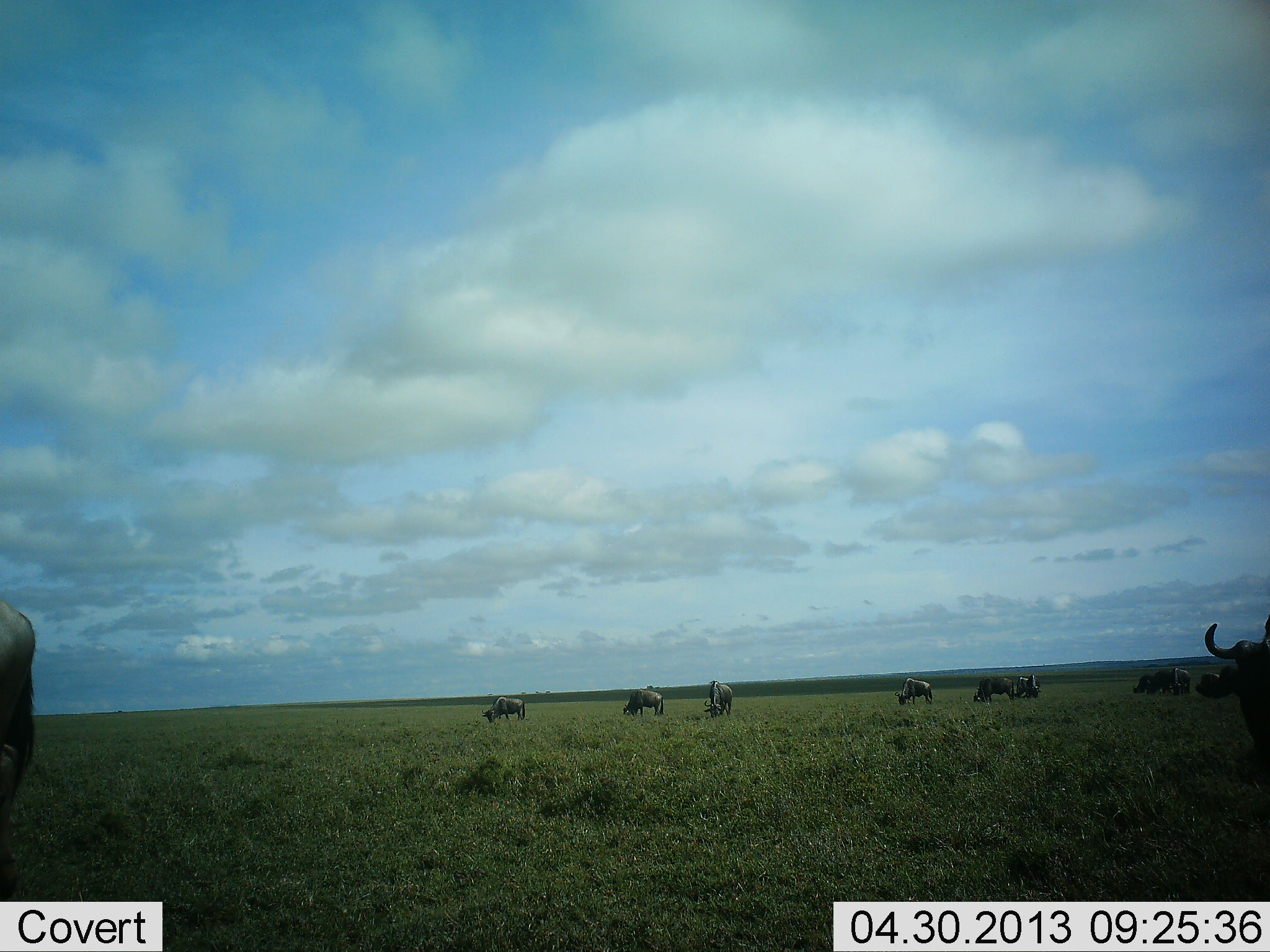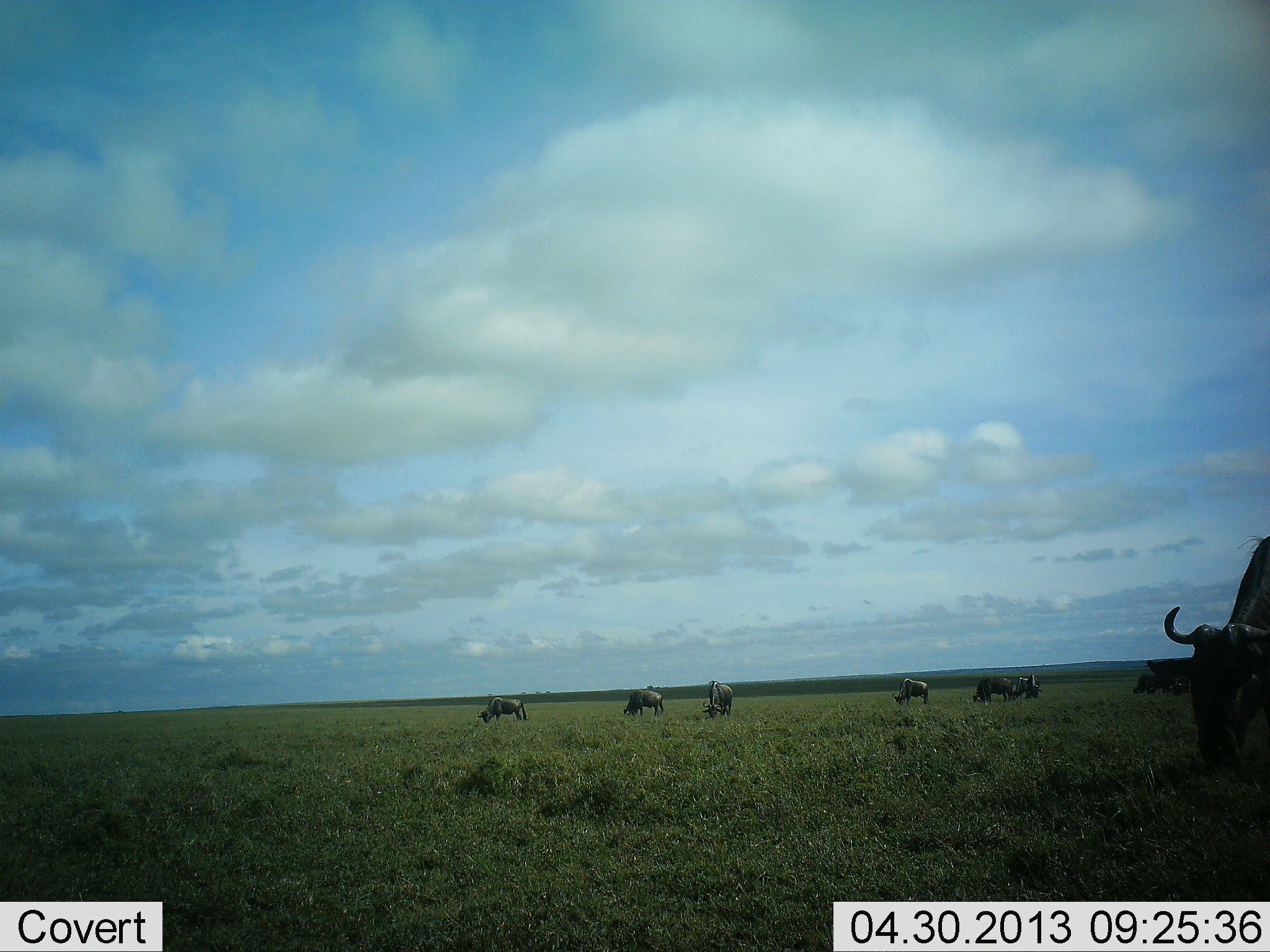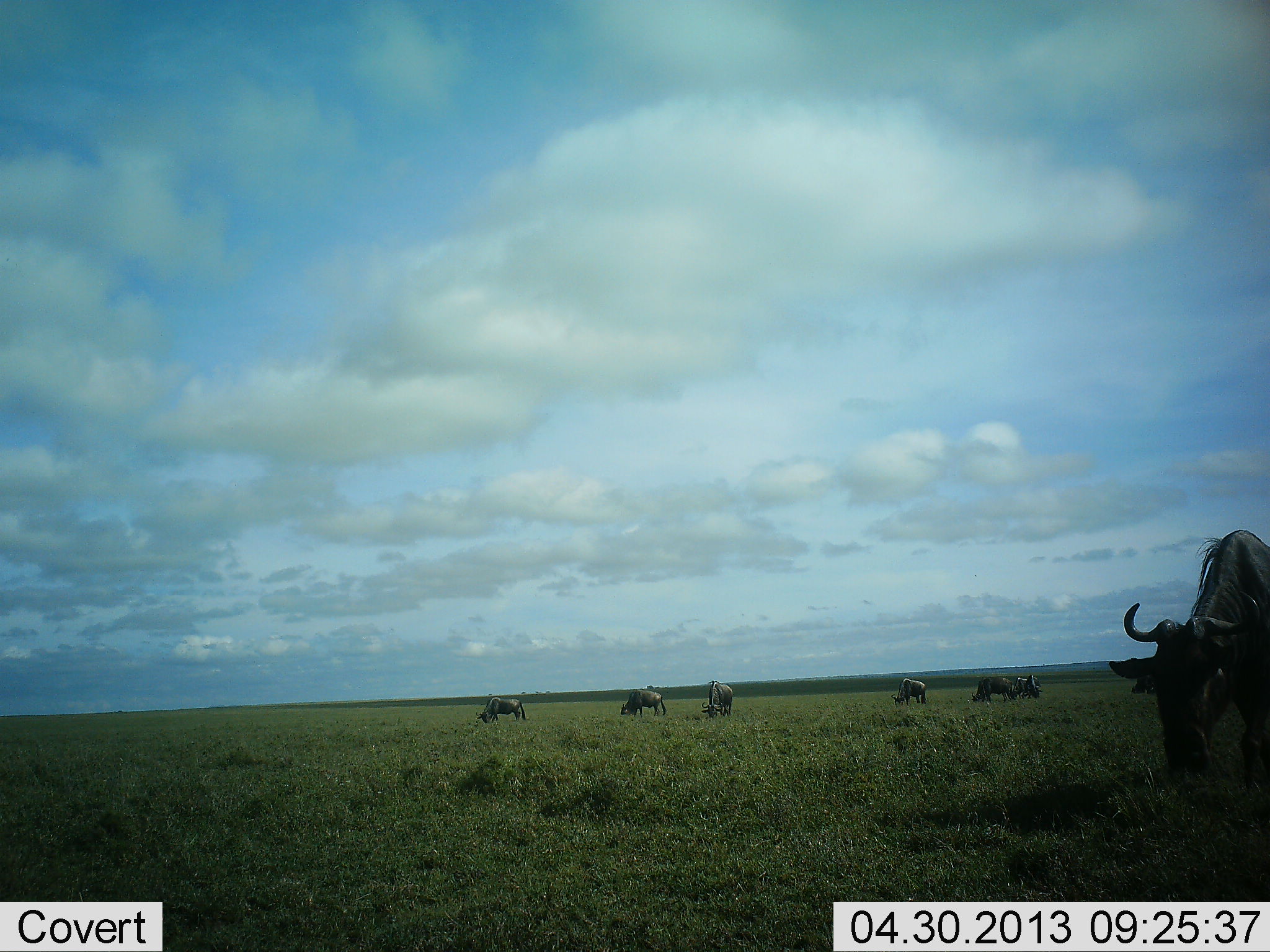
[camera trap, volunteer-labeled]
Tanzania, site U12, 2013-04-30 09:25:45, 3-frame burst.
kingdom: Animalia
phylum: Chordata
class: Mammalia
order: Artiodactyla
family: Bovidae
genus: Connochaetes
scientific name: Connochaetes taurinus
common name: blue wildebeest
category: wildebeest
Wildebeest (blue wildebeest) (Connochaetes taurinus), count 9. Behavior (volunteer vote fractions): standing 41%, resting 0%, moving 53%, interacting 0%. Young present (vote fraction): 0%. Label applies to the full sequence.